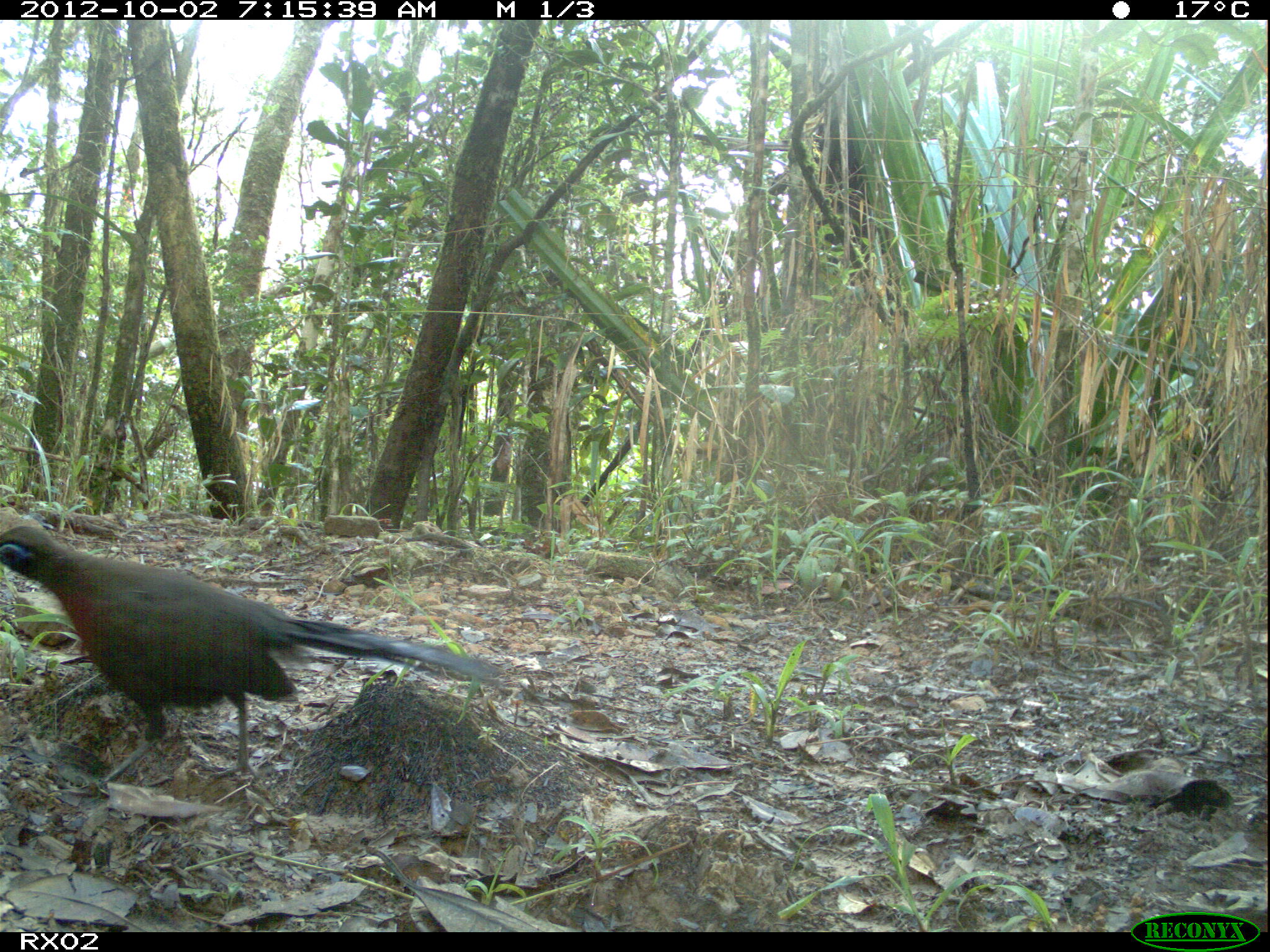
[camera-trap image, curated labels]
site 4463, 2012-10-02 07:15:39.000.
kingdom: Animalia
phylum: Chordata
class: Aves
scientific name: Aves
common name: bird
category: unknown bird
Unknown bird (bird) (Aves), count 1.